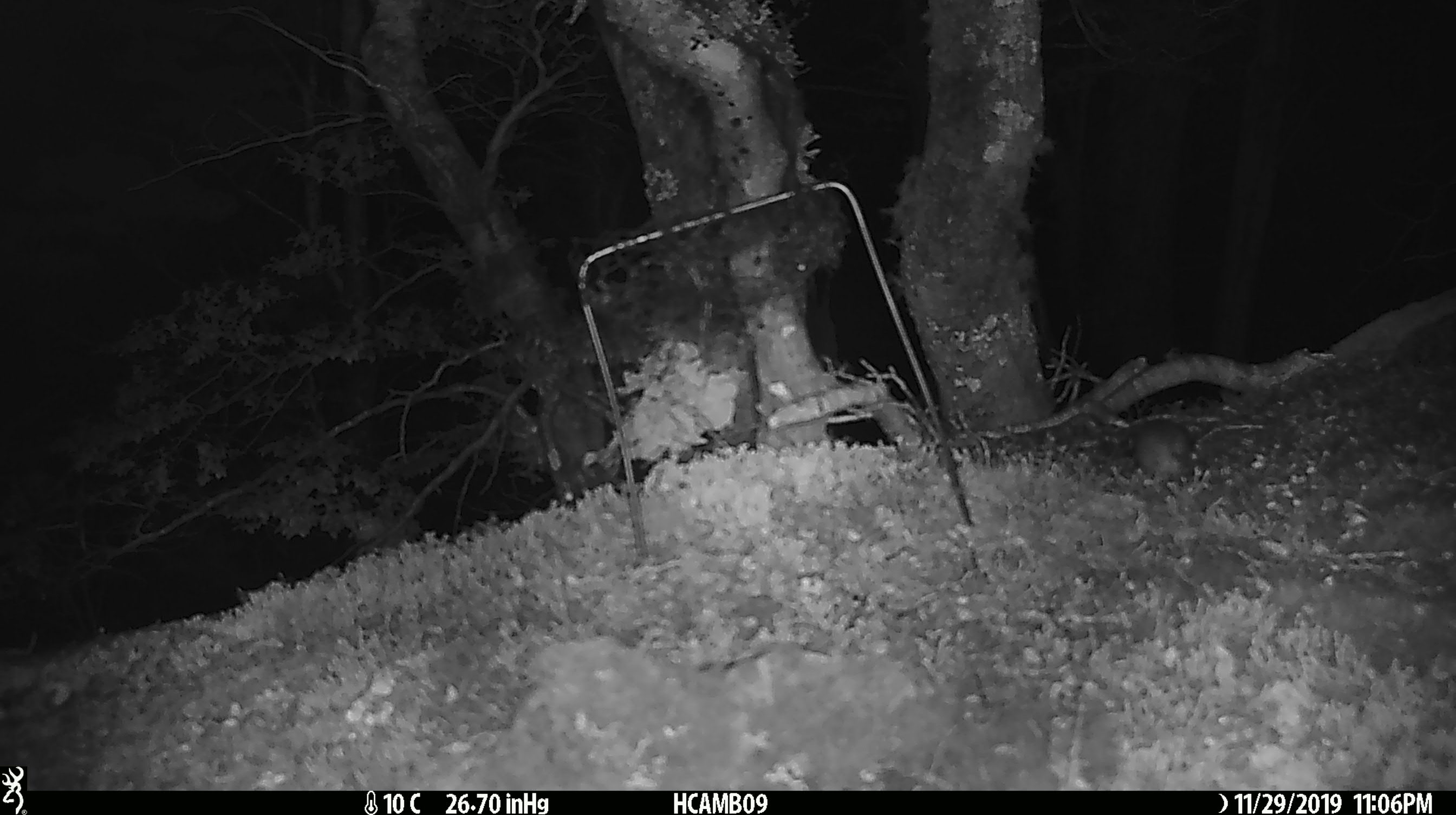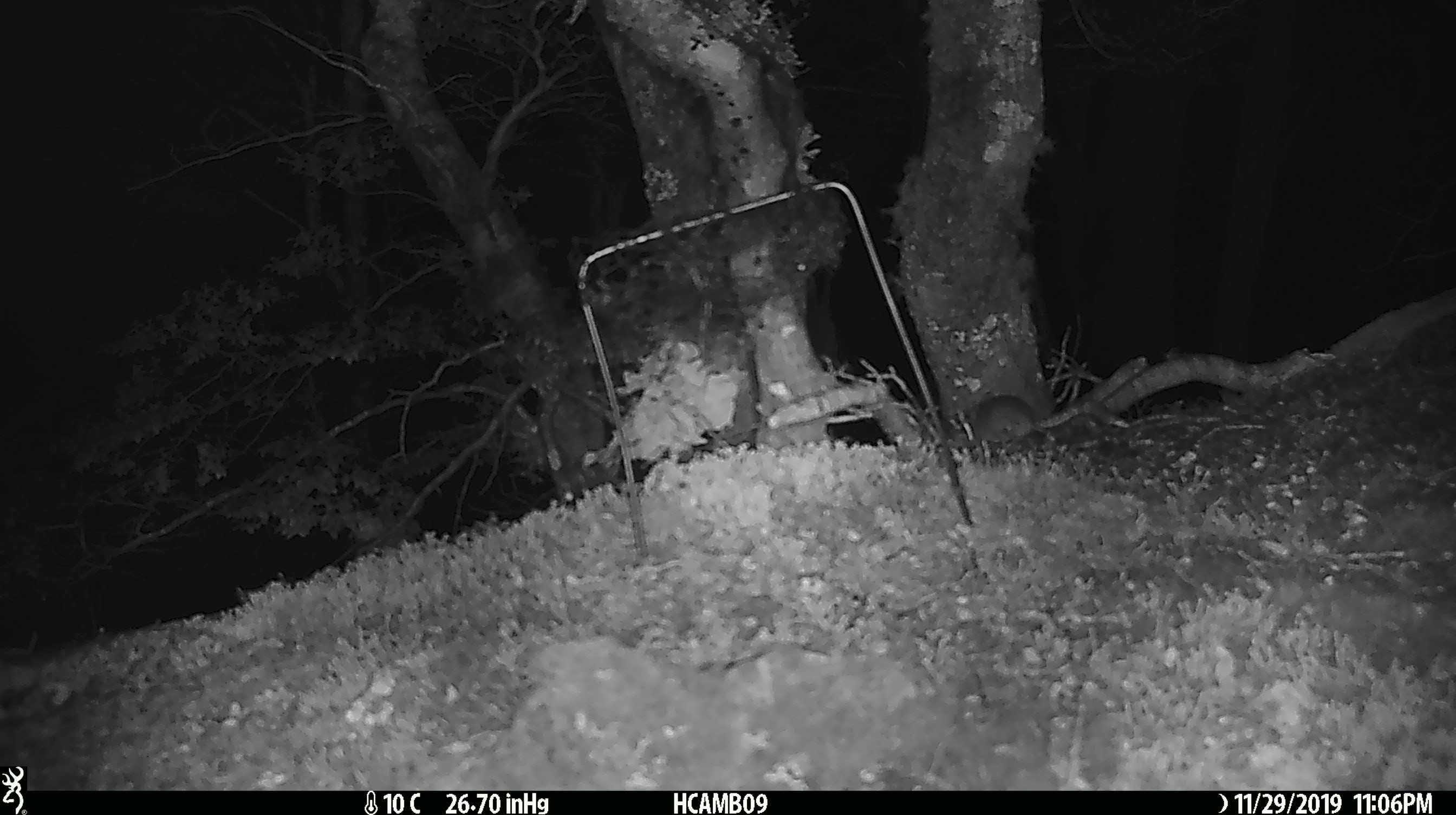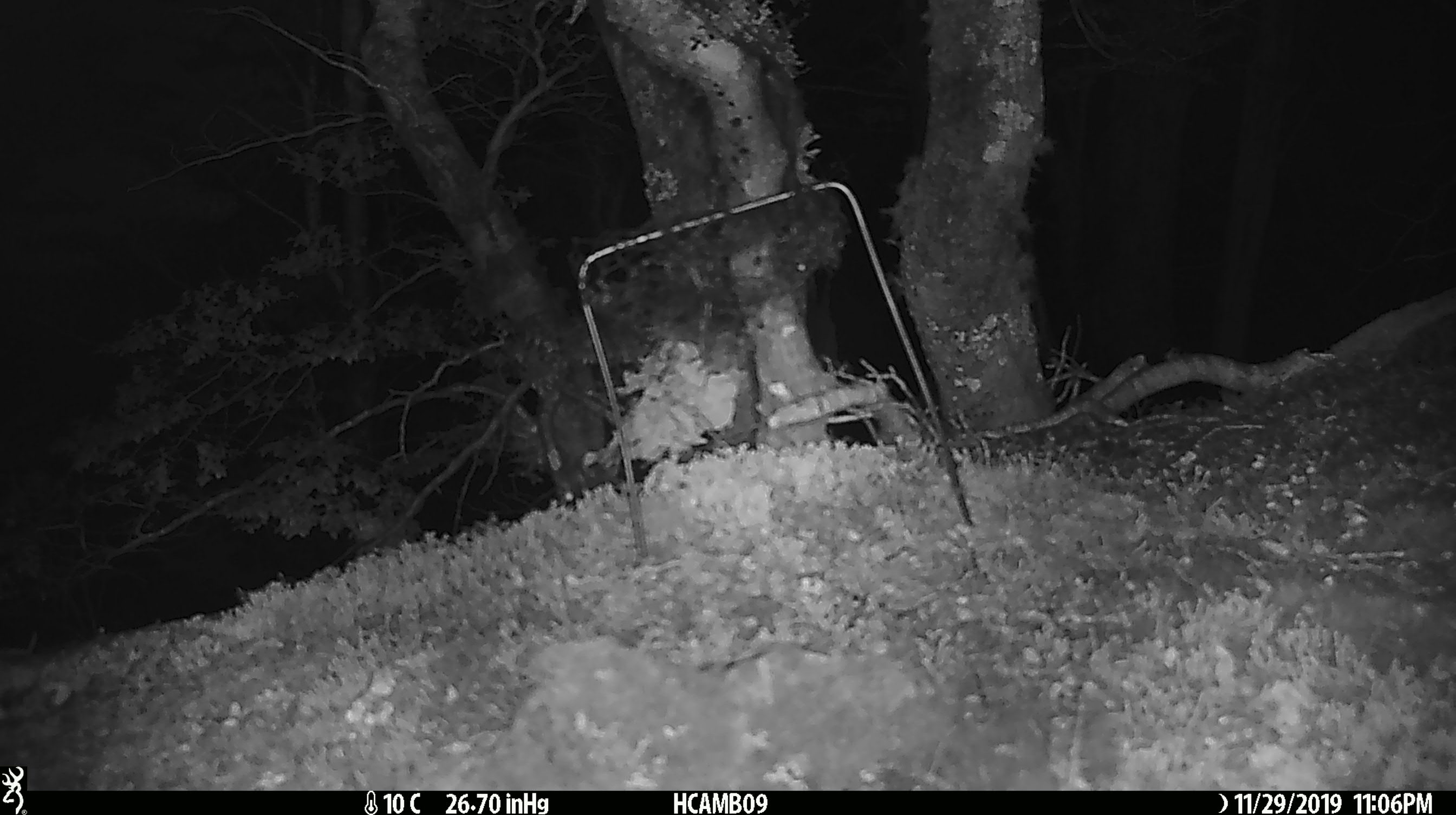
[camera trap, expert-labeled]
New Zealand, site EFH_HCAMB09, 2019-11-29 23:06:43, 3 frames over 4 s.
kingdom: Animalia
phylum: Chordata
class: Mammalia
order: Rodentia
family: Muridae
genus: Mus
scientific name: Mus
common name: mouse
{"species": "mouse (Mus)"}